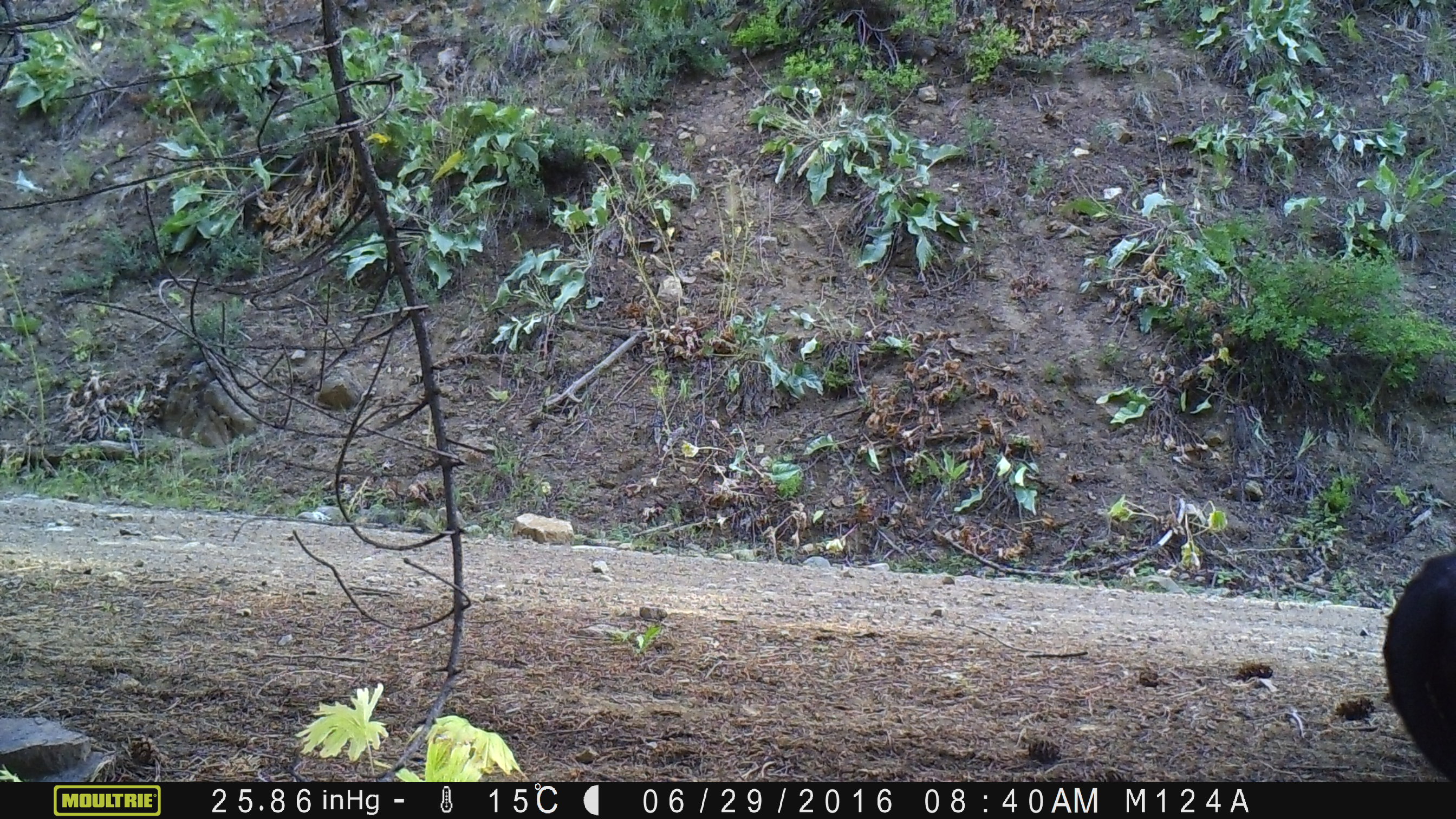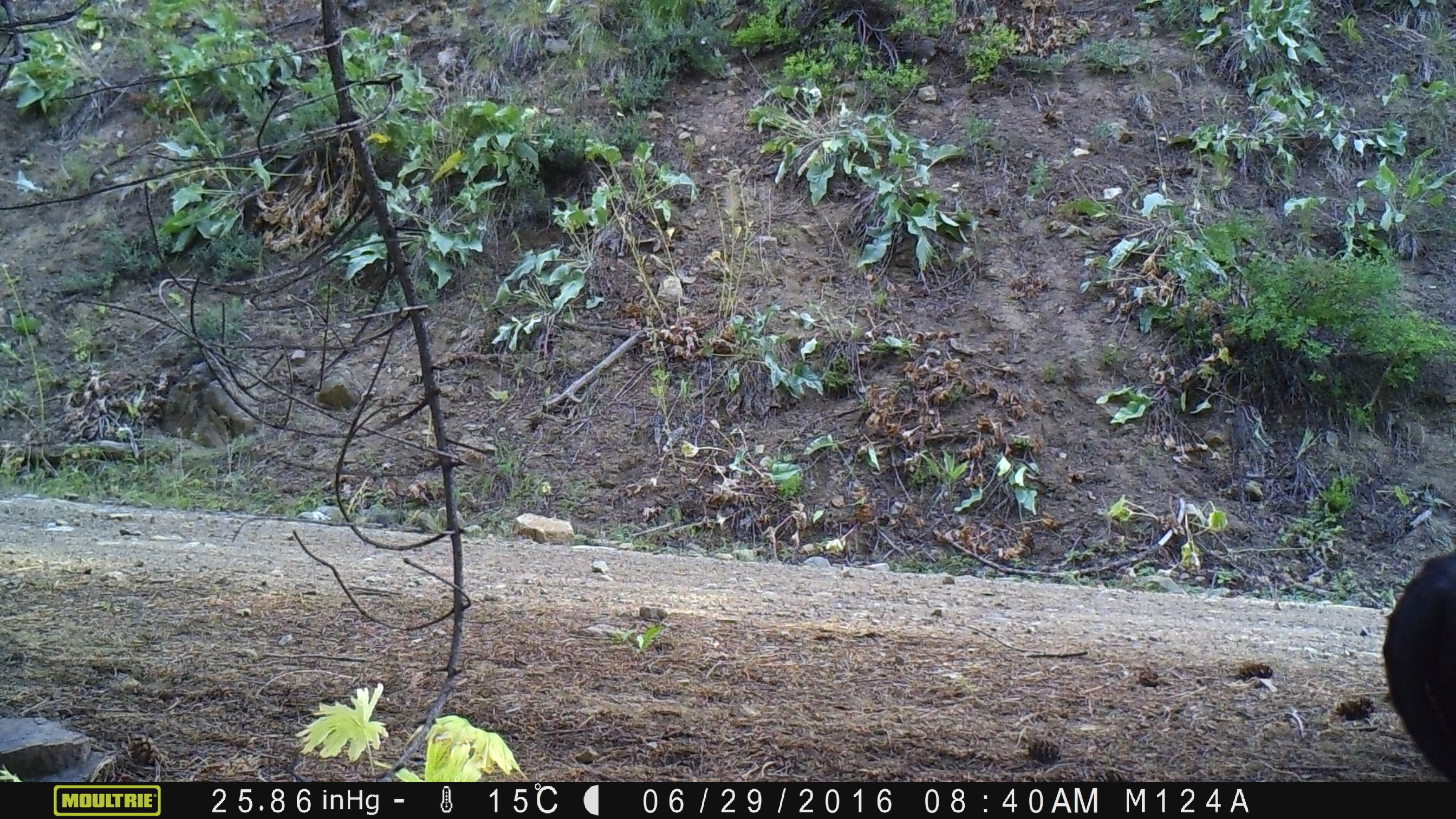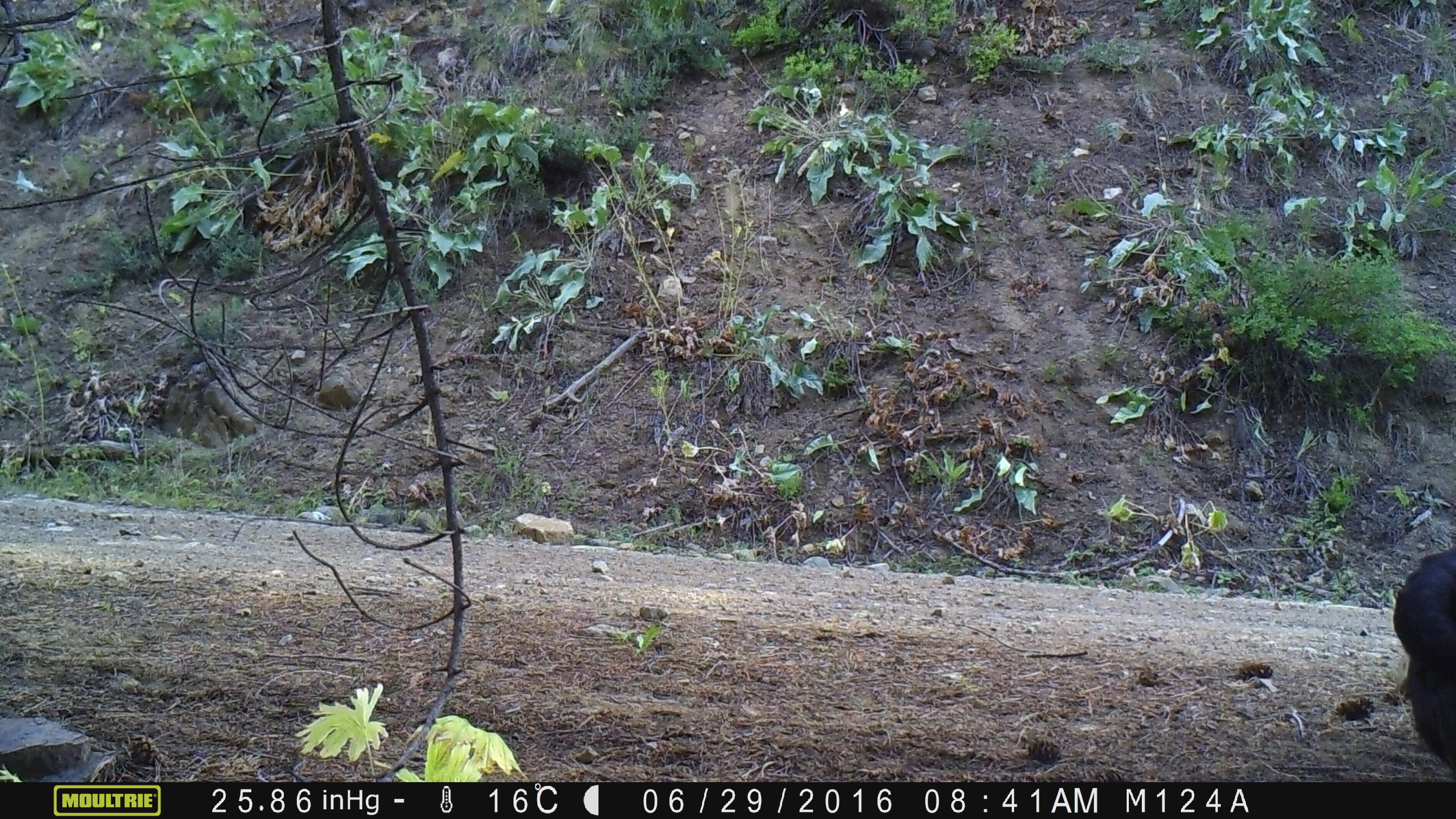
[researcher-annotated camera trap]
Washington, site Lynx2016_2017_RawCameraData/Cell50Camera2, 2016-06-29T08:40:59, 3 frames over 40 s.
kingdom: Animalia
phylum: Chordata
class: Mammalia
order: Artiodactyla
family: Bovidae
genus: Bos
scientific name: Bos taurus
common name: domestic cattle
Domestic cattle (Bos taurus). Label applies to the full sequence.